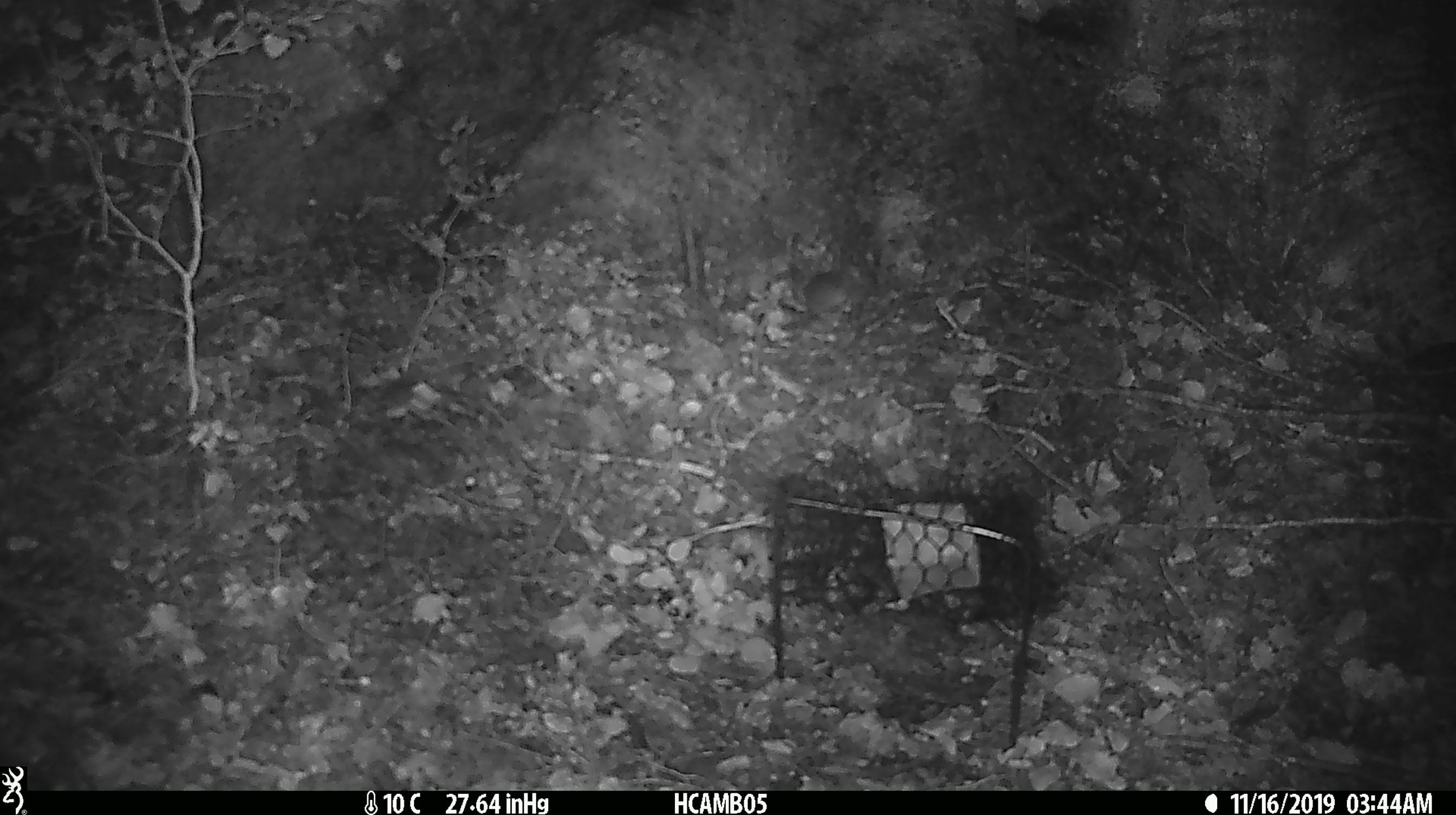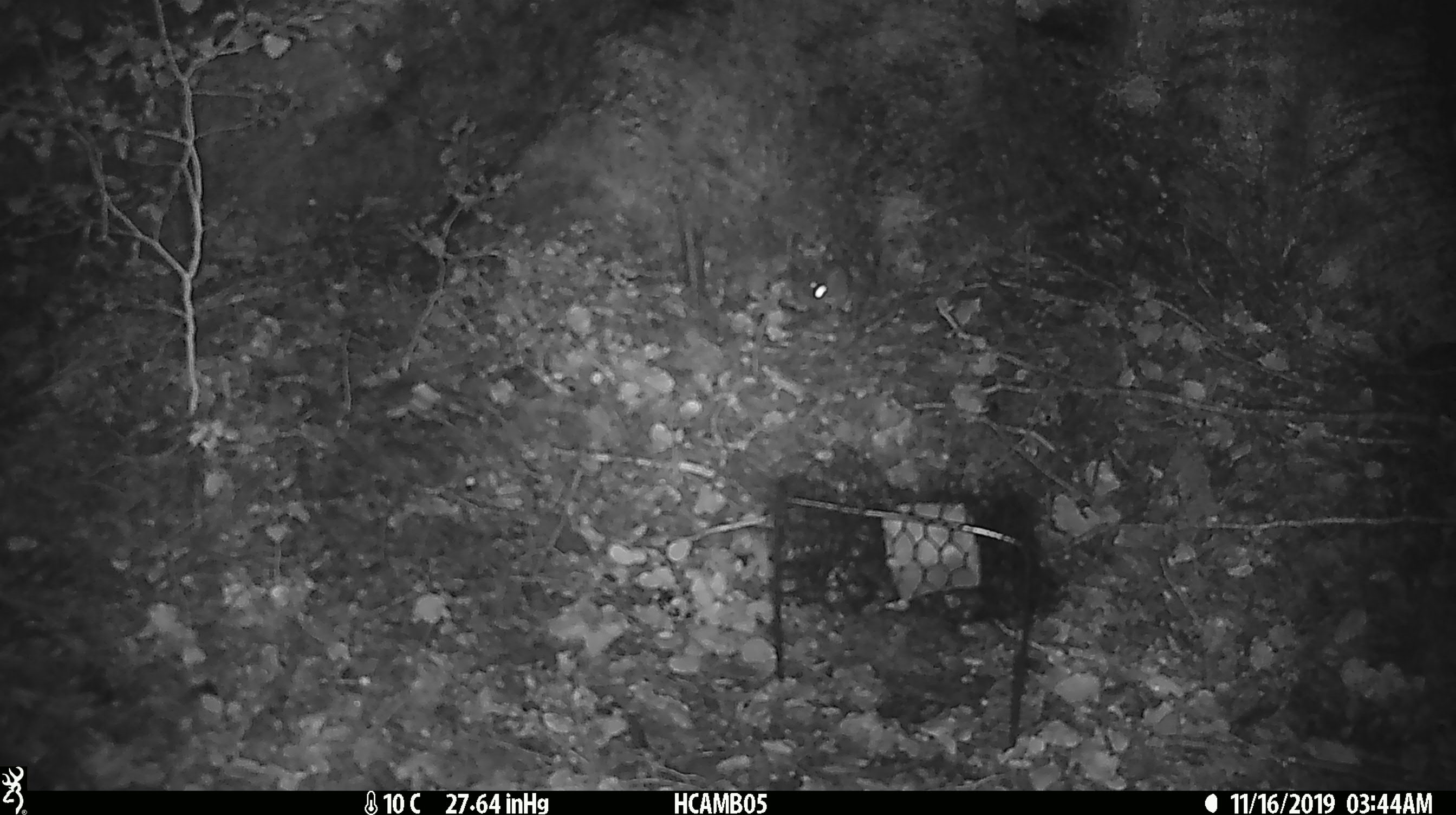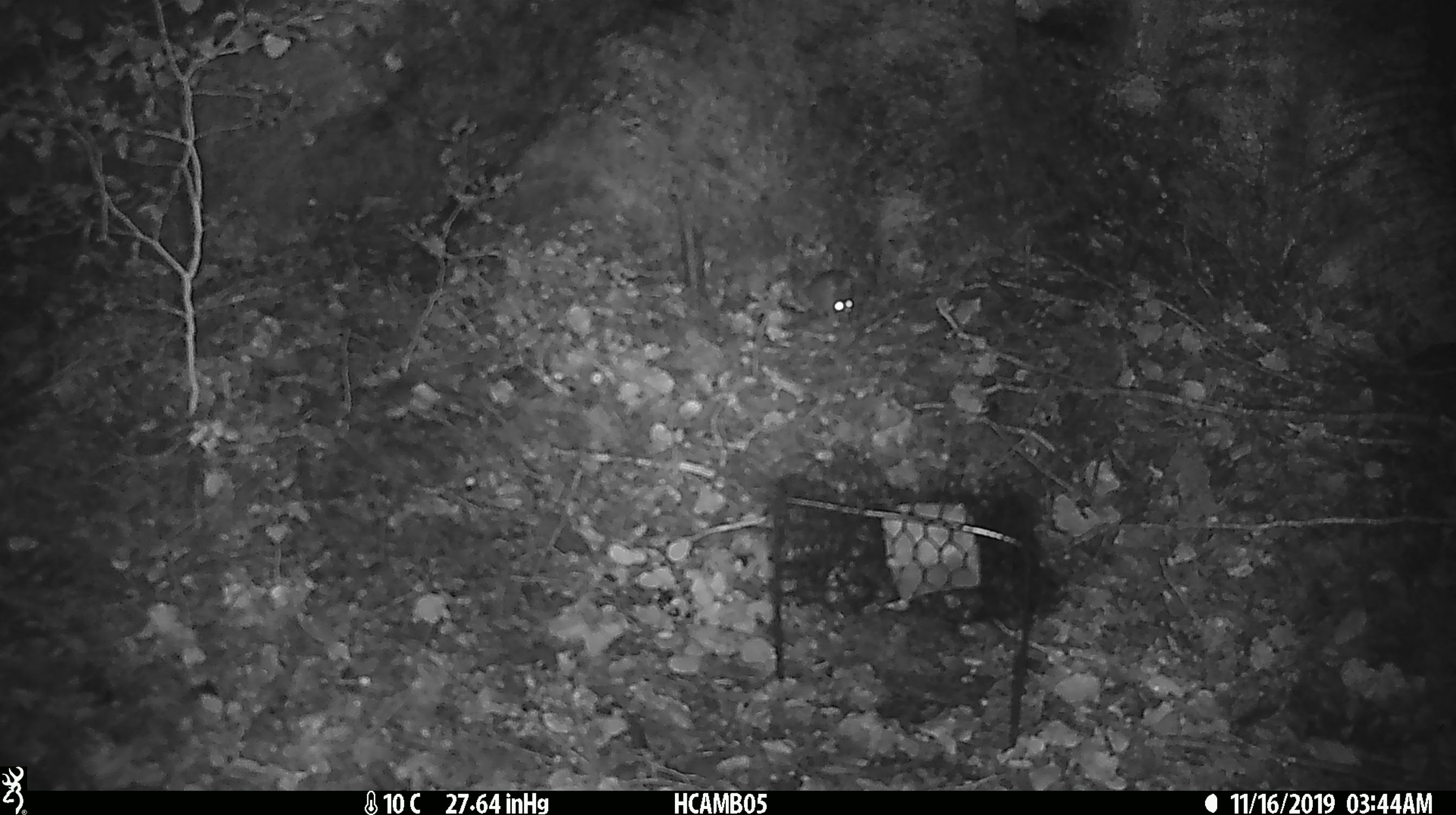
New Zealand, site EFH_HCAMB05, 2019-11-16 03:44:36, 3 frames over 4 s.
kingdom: Animalia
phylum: Chordata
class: Mammalia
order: Rodentia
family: Muridae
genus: Mus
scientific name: Mus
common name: mouse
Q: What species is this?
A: Mouse (Mus).